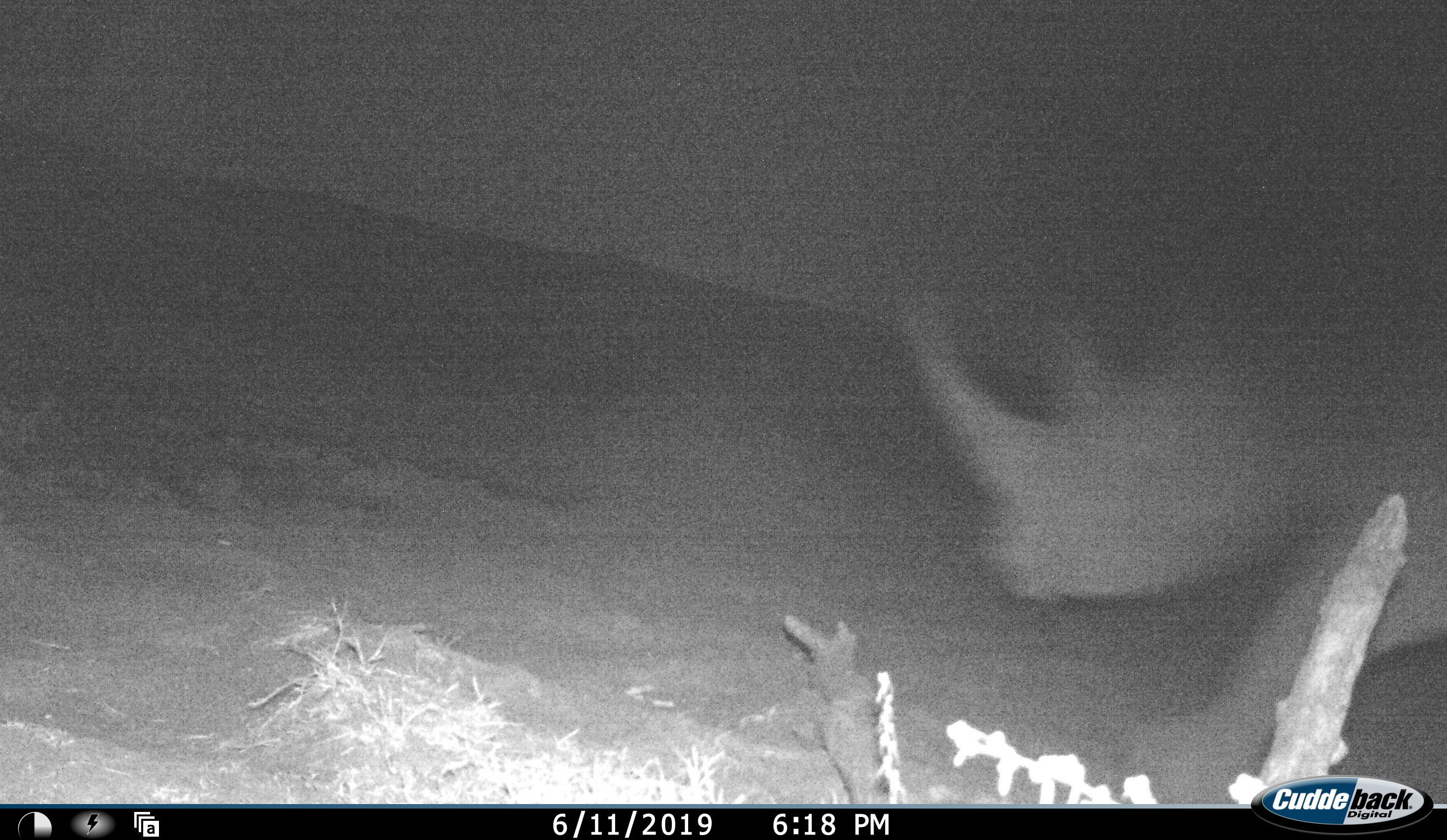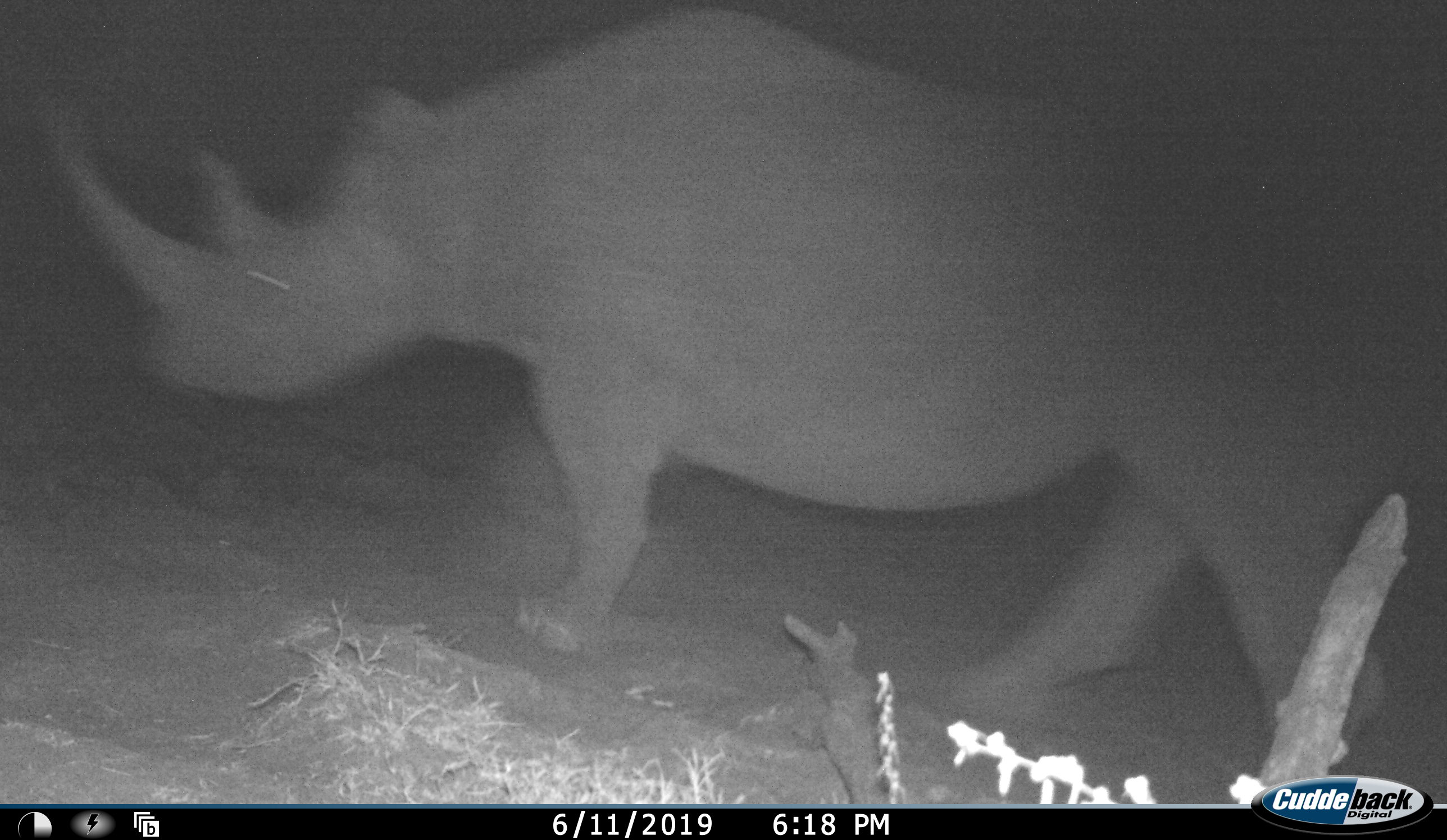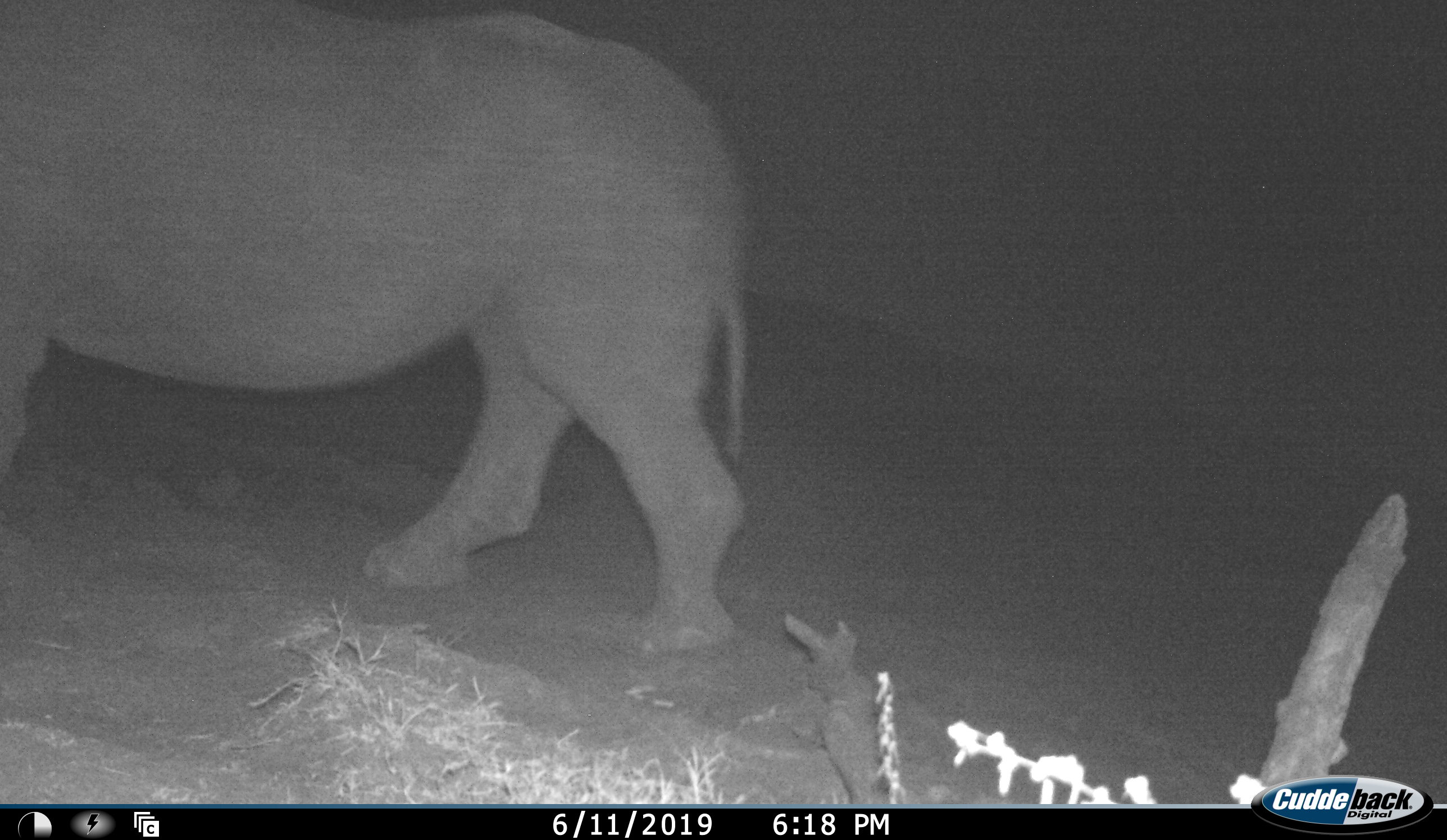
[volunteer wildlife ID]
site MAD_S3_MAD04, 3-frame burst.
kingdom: Animalia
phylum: Chordata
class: Mammalia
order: Perissodactyla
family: Rhinocerotidae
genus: Diceros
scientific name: Diceros bicornis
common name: black rhinoceros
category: rhinocerosblack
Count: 1.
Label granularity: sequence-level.